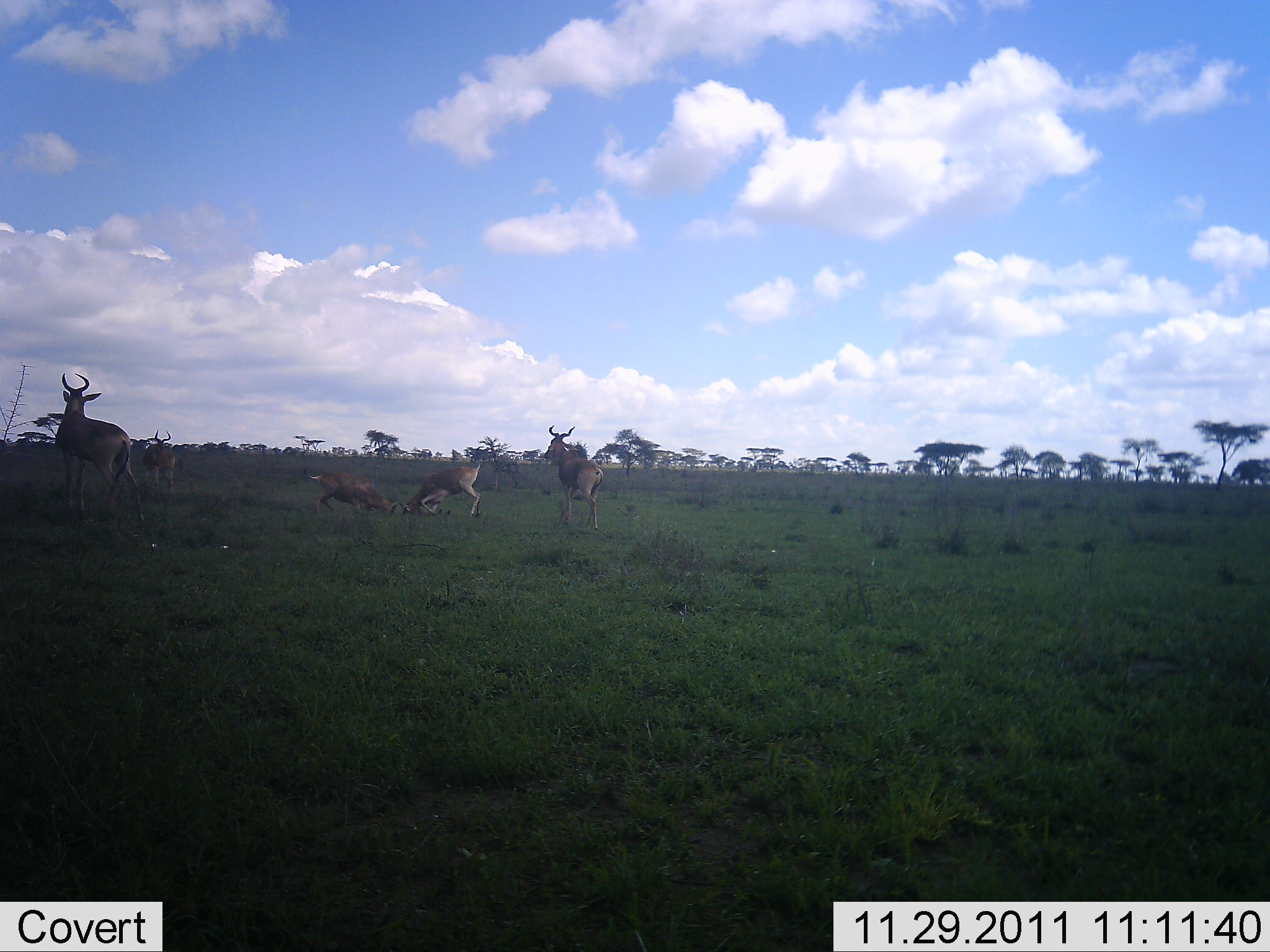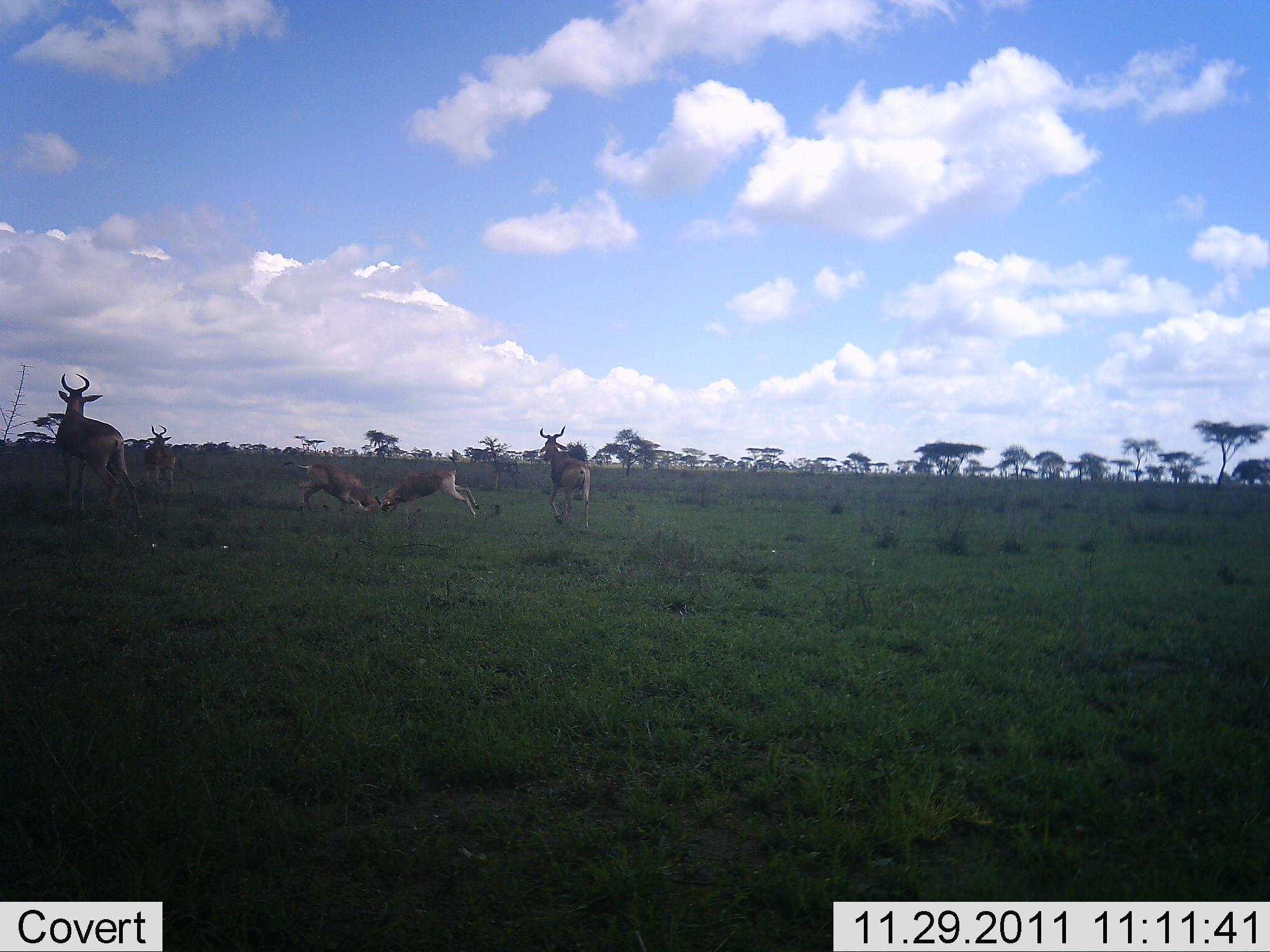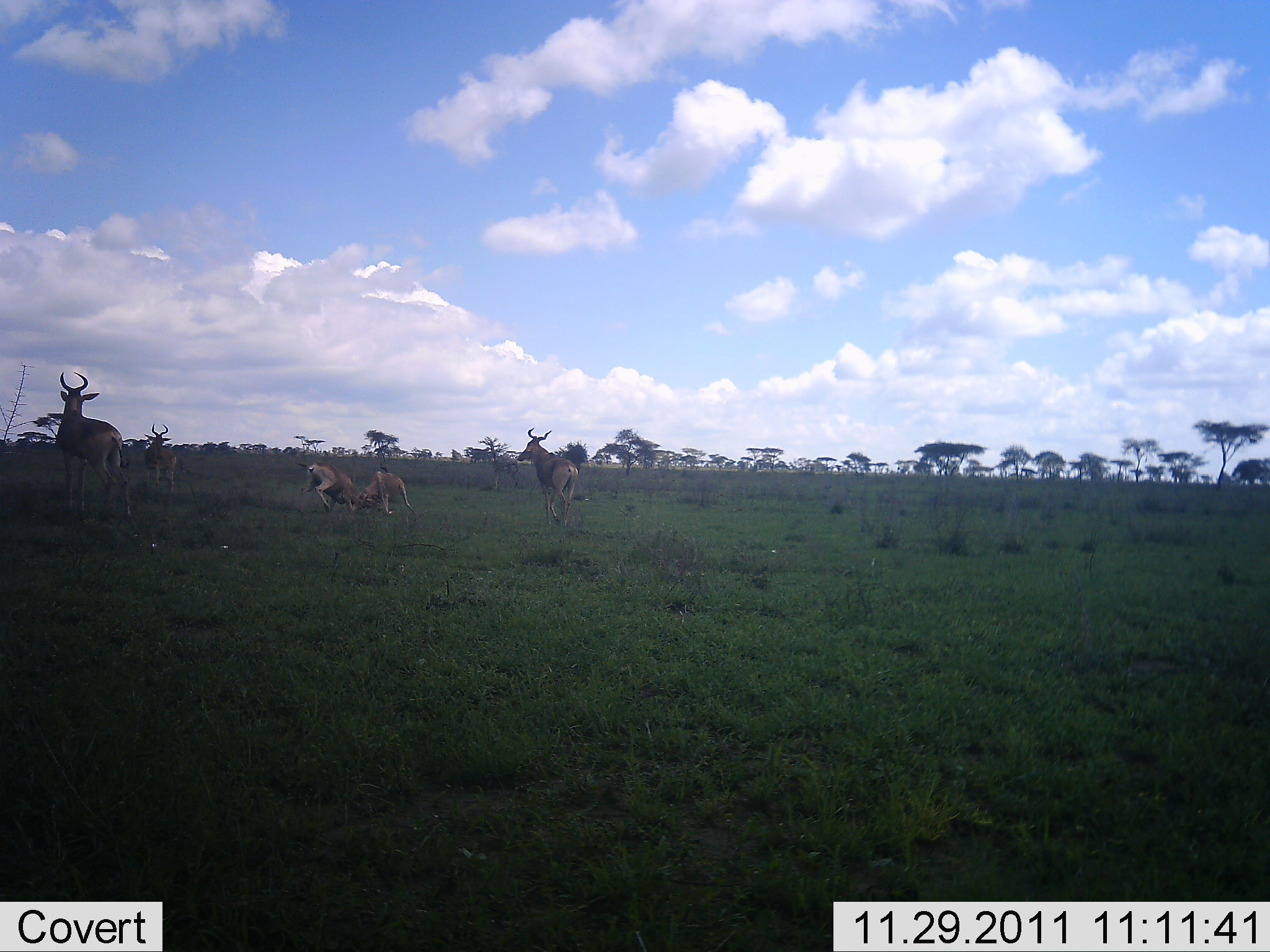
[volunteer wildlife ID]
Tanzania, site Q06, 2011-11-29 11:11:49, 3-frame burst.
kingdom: Animalia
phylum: Chordata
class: Mammalia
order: Artiodactyla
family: Bovidae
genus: Alcelaphus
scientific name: Alcelaphus buselaphus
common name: hartebeest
Hartebeest (Alcelaphus buselaphus), count 5. Behavior (volunteer vote fractions): standing 90%, resting 10%, moving 30%, interacting 80%. Young present (vote fraction): 0%. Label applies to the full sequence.